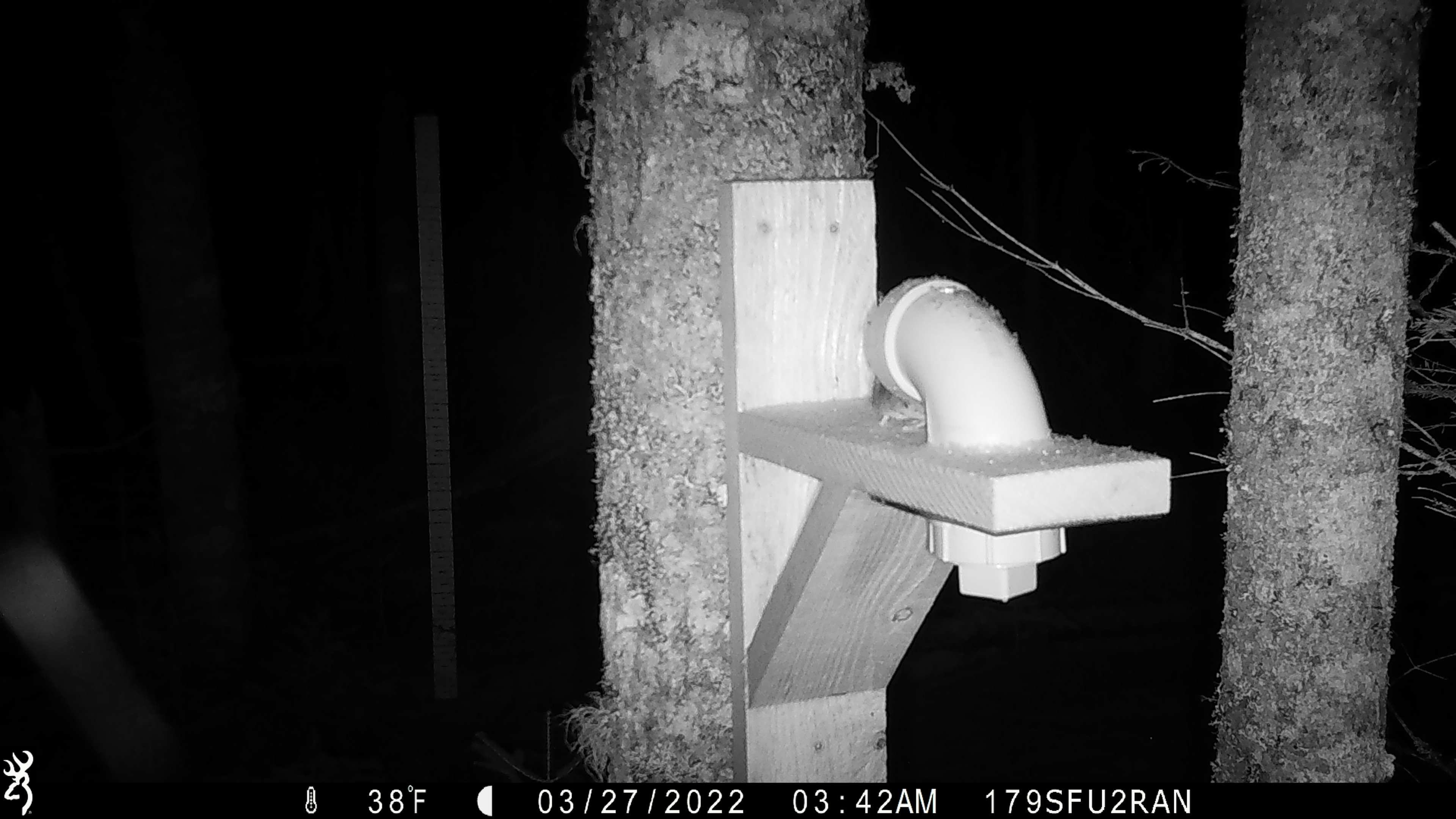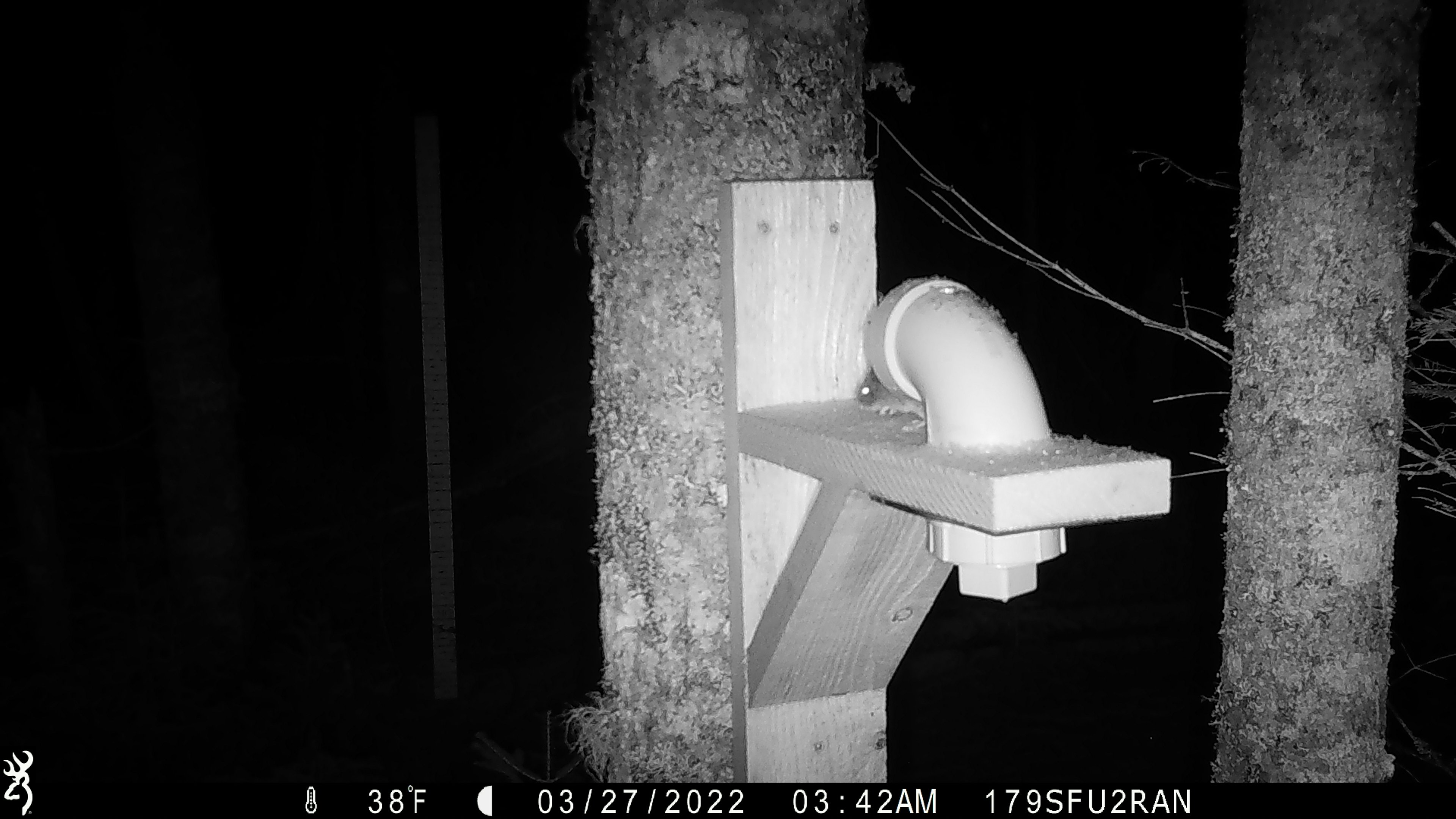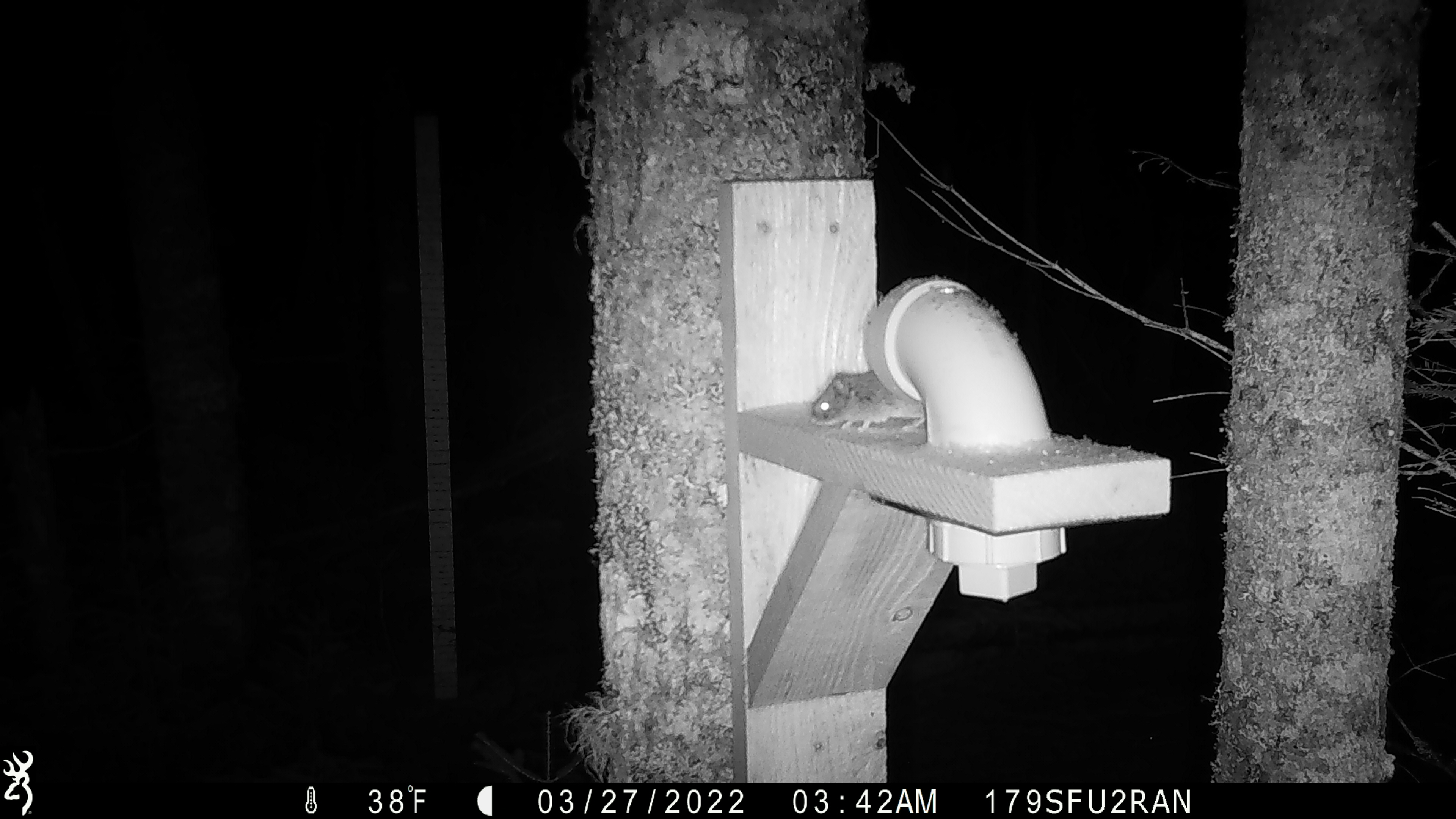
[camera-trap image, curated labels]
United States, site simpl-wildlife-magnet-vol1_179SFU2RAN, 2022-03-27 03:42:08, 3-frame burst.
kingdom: Animalia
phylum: Chordata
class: Mammalia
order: Rodentia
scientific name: Rodentia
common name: mouse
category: mouse sp.